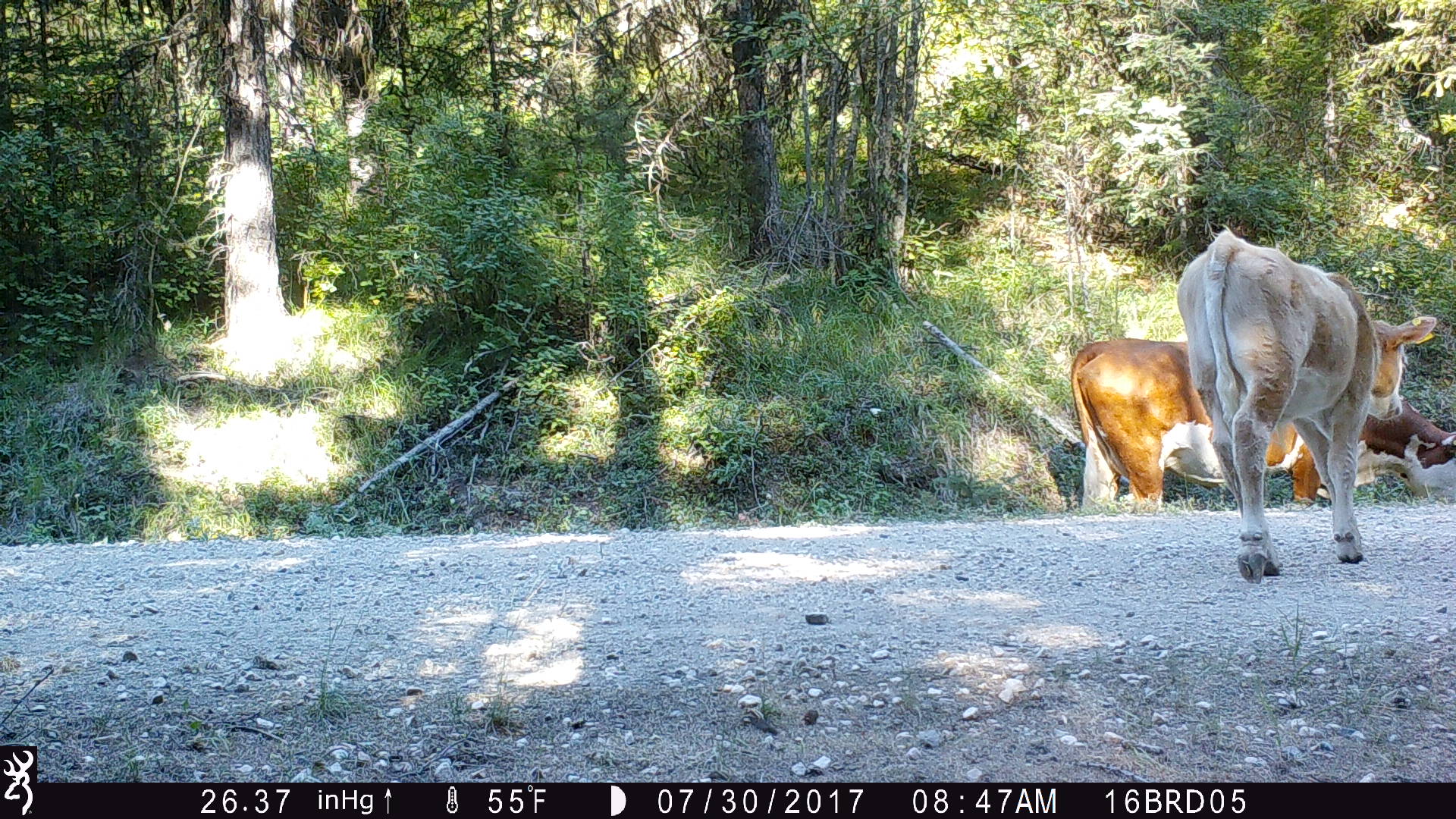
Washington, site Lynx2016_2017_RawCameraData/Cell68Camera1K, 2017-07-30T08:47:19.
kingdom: Animalia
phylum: Chordata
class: Mammalia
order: Artiodactyla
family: Bovidae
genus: Bos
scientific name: Bos taurus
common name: domestic cattle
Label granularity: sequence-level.